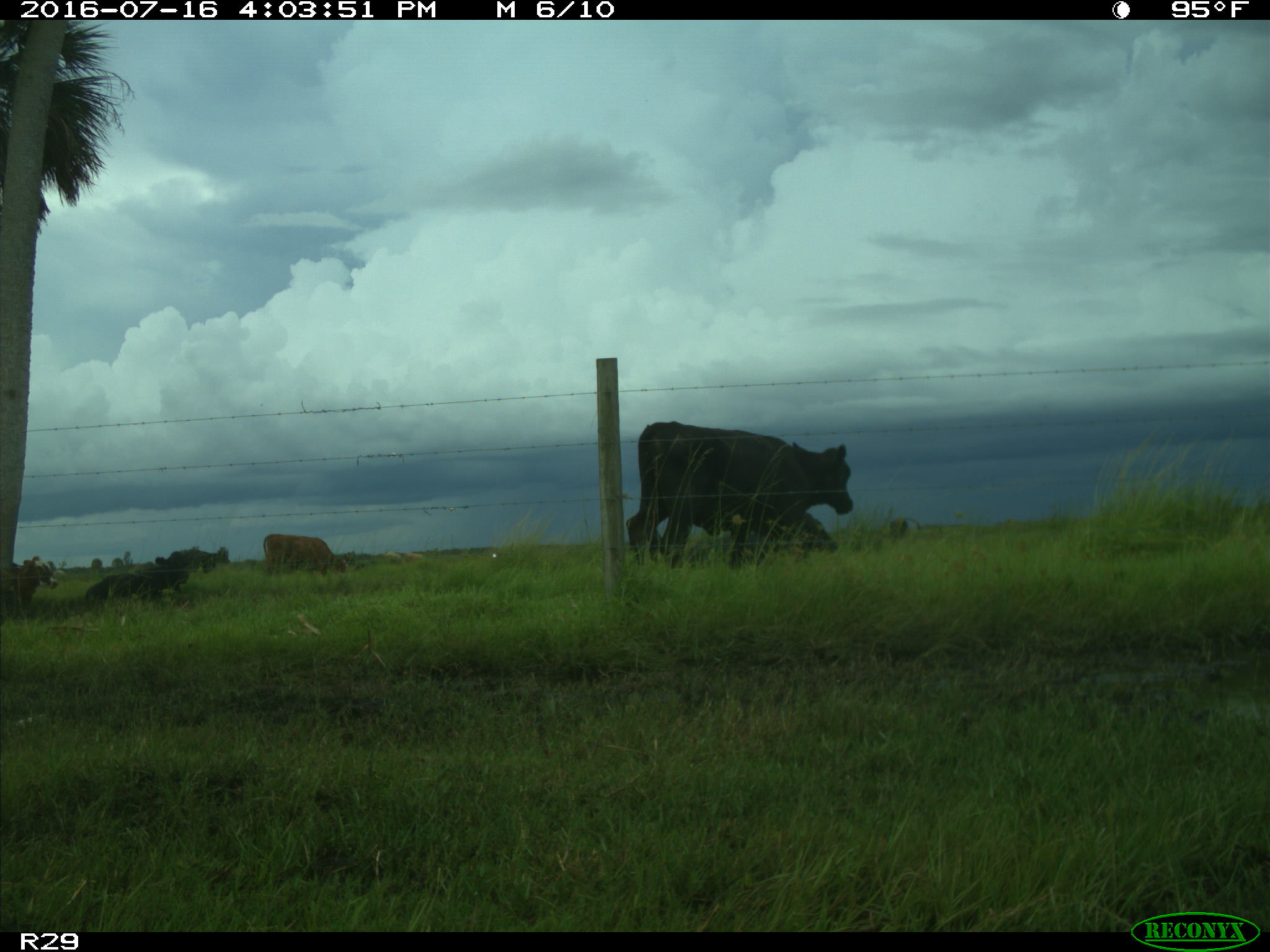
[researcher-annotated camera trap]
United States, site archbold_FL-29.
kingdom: Animalia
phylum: Chordata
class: Mammalia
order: Artiodactyla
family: Bovidae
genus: Bos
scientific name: Bos taurus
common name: domestic cow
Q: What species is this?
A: Bos taurus (domestic cow).